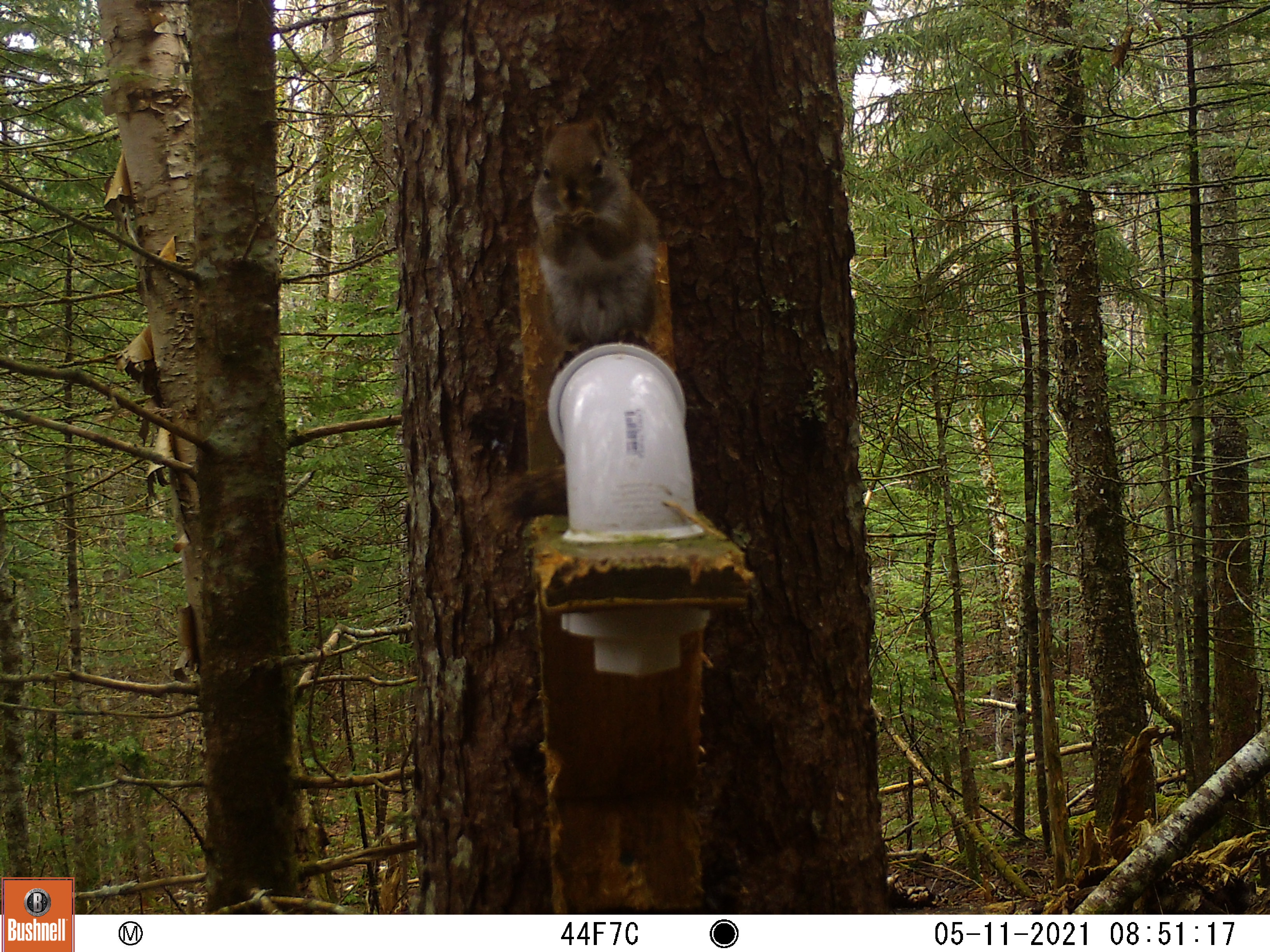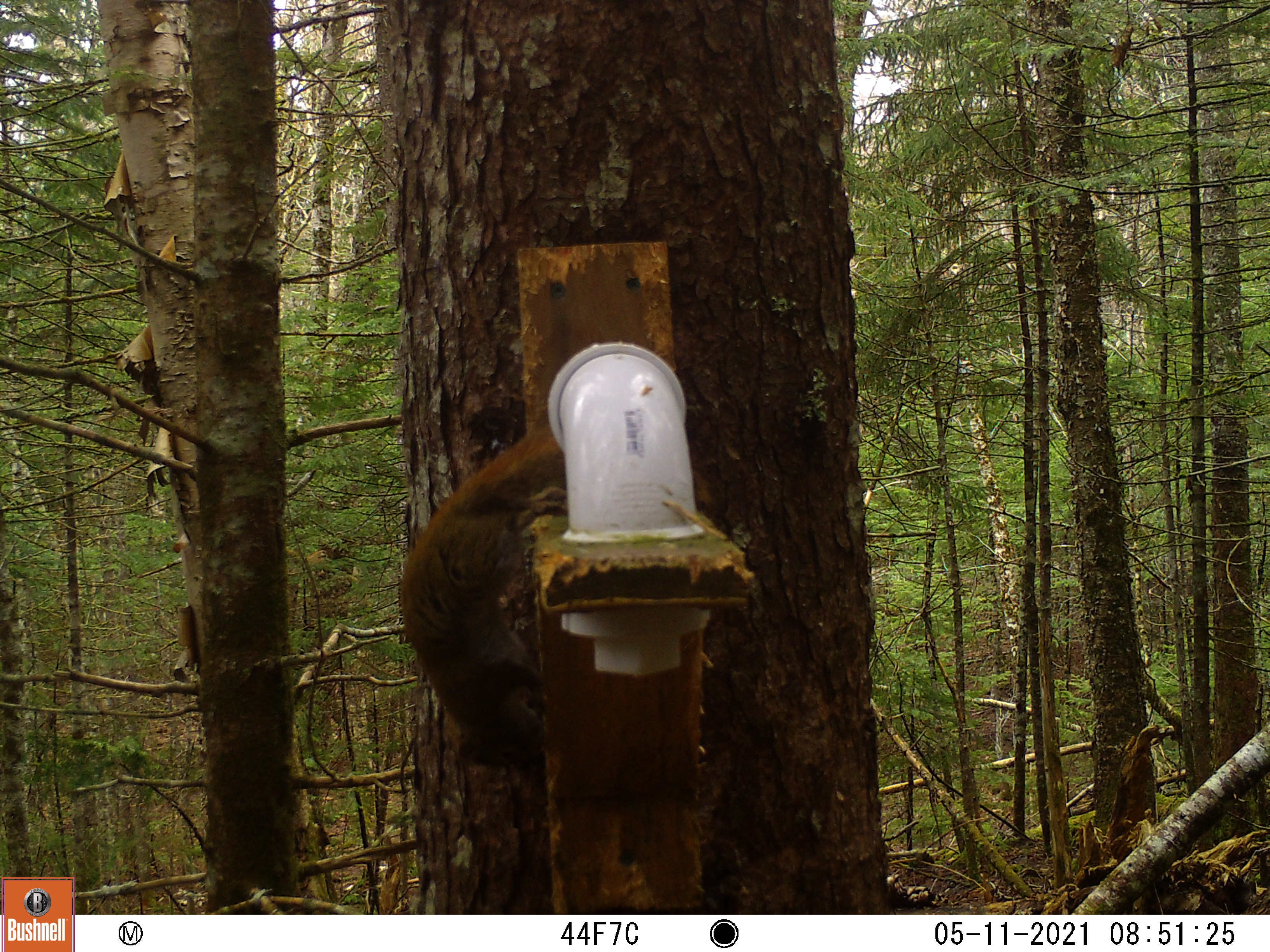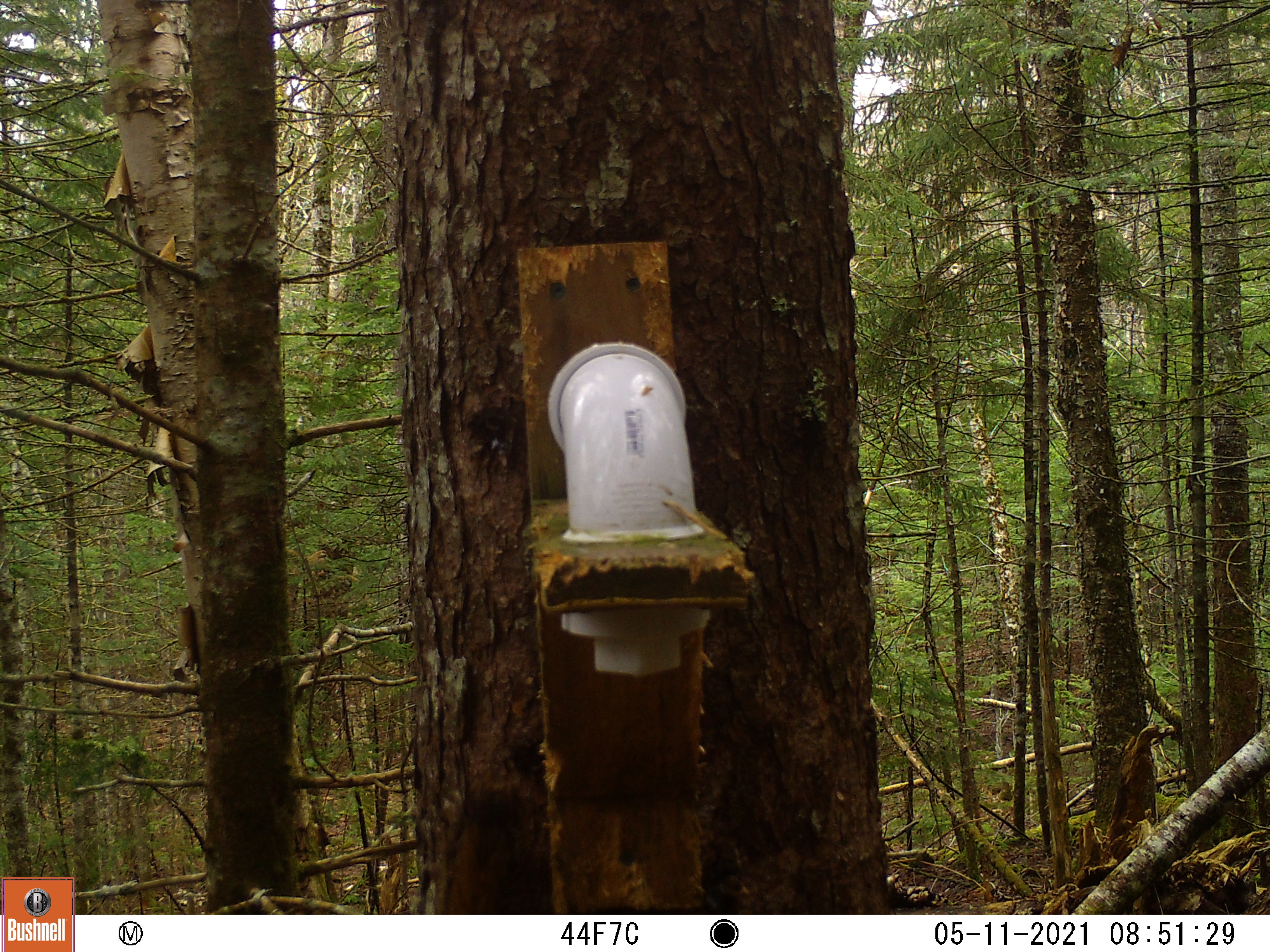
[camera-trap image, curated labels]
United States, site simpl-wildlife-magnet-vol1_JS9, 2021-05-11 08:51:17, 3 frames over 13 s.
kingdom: Animalia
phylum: Chordata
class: Mammalia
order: Rodentia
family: Sciuridae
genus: Tamiasciurus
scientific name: Tamiasciurus hudsonicus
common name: red squirrel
Red squirrel (Tamiasciurus hudsonicus).